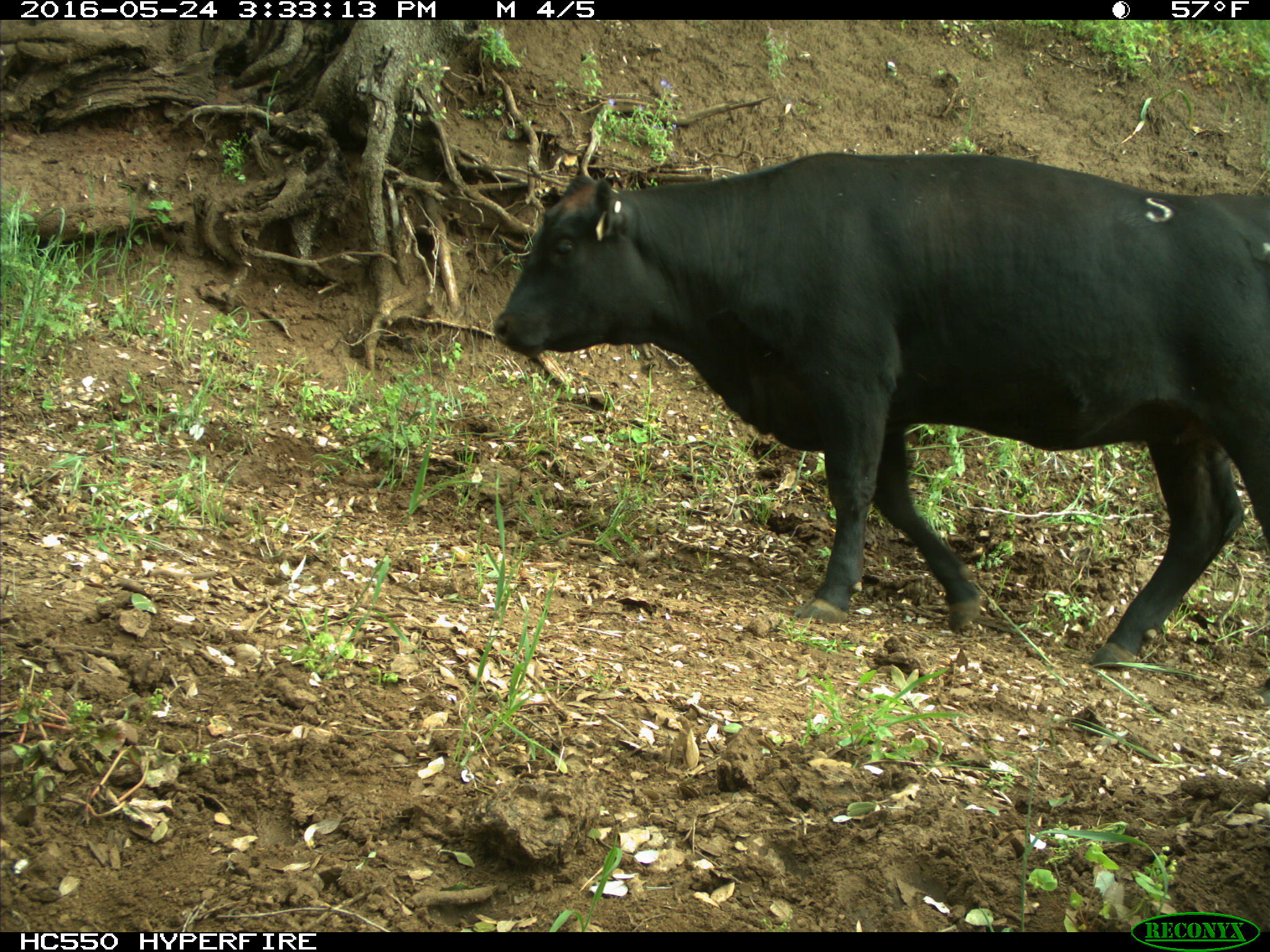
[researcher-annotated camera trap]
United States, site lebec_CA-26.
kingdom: Animalia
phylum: Chordata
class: Mammalia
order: Artiodactyla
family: Bovidae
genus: Bos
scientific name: Bos taurus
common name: domestic cow